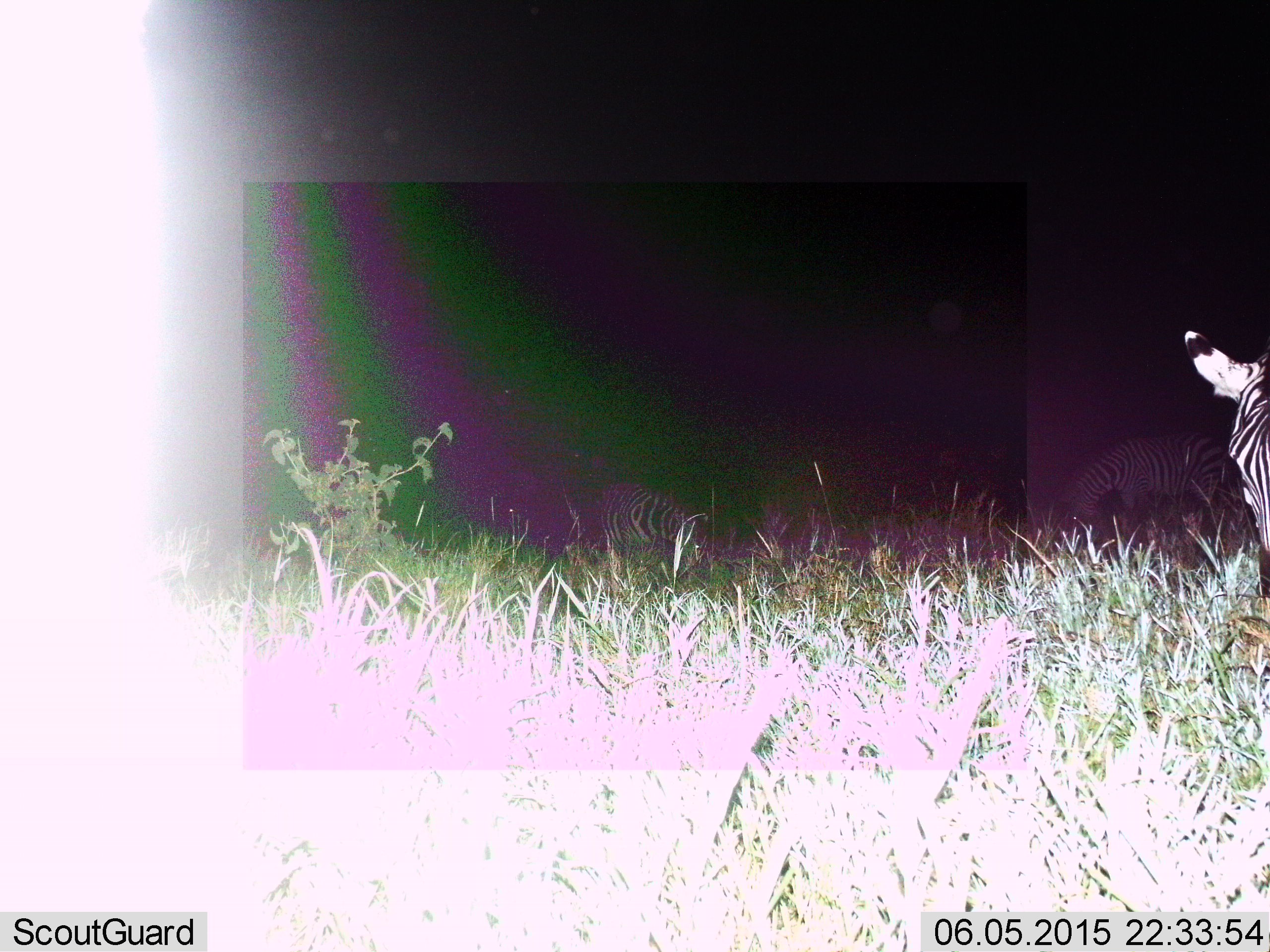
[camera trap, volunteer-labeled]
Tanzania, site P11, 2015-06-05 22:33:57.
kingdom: Animalia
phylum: Chordata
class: Mammalia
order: Perissodactyla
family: Equidae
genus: Equus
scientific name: Equus quagga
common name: plains zebra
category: zebra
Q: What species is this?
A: Zebra (plains zebra) (Equus quagga).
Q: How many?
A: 1.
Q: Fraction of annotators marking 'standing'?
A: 100%.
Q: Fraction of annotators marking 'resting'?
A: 10%.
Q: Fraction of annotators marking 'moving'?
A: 0%.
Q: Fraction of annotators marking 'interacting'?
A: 0%.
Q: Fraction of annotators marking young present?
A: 0%.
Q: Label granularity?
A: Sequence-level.